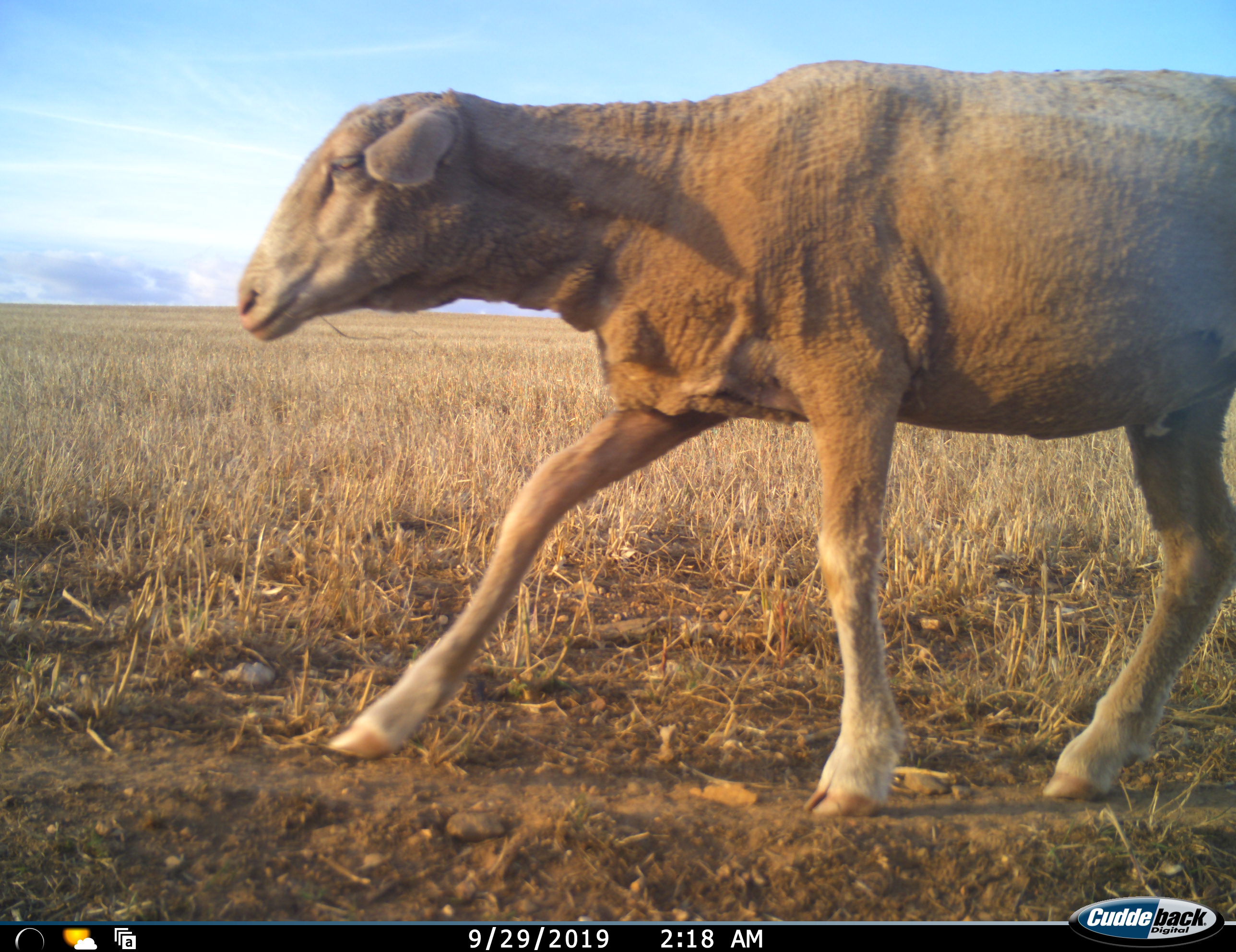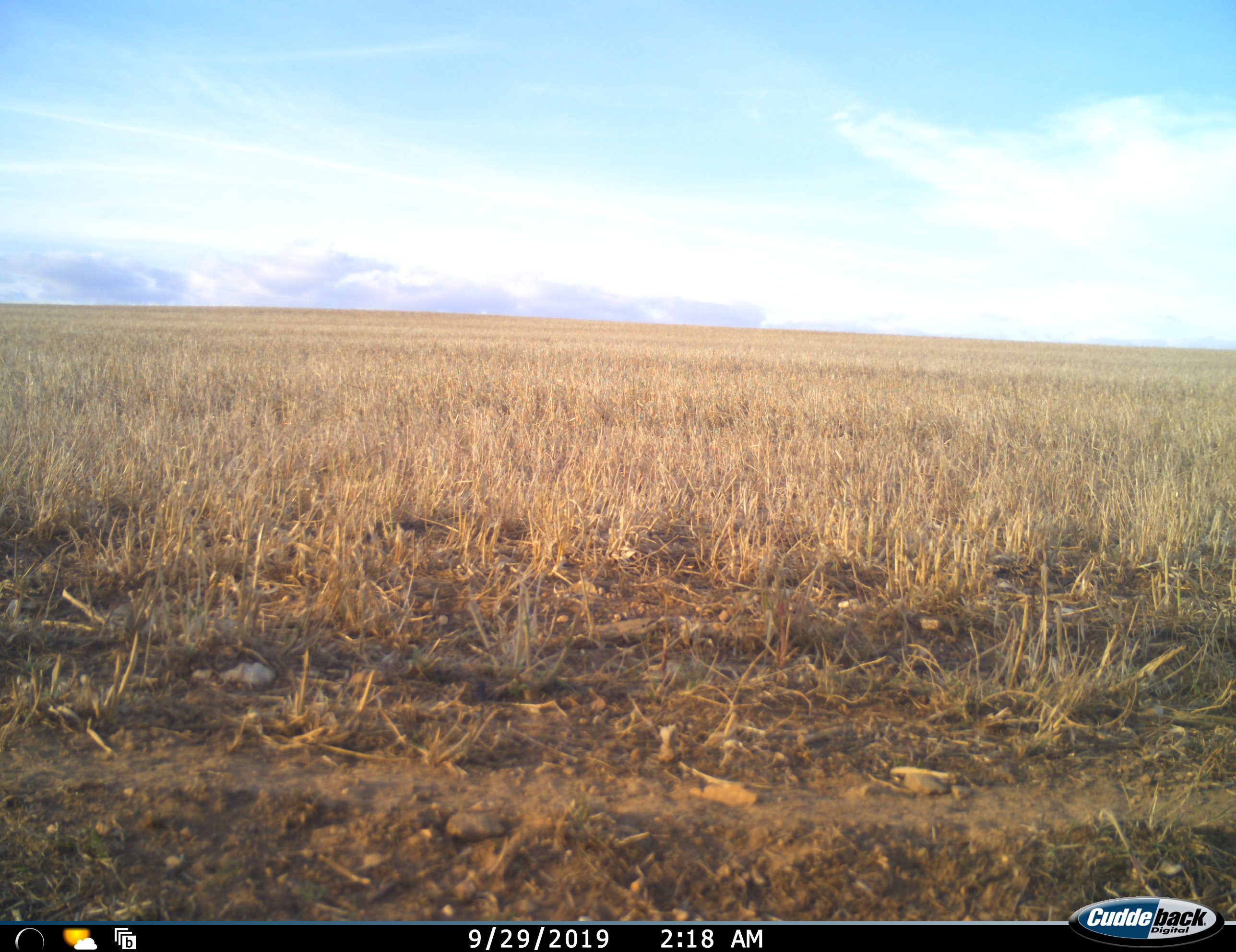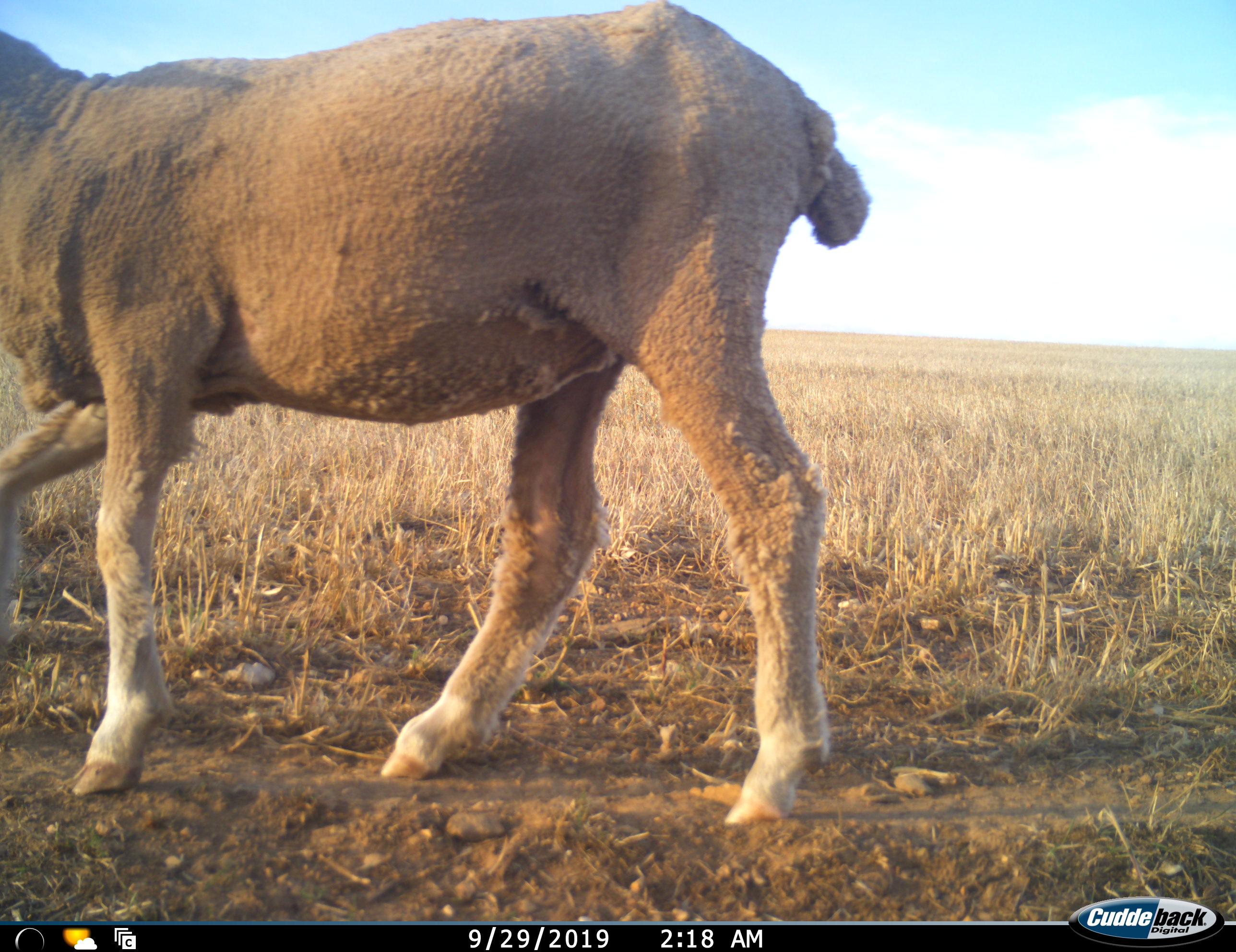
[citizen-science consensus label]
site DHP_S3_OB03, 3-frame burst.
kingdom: Animalia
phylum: Chordata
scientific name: Vertebrata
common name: domestic animal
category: domesticanimal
Domesticanimal (domestic animal) (Vertebrata), count 1. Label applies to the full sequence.